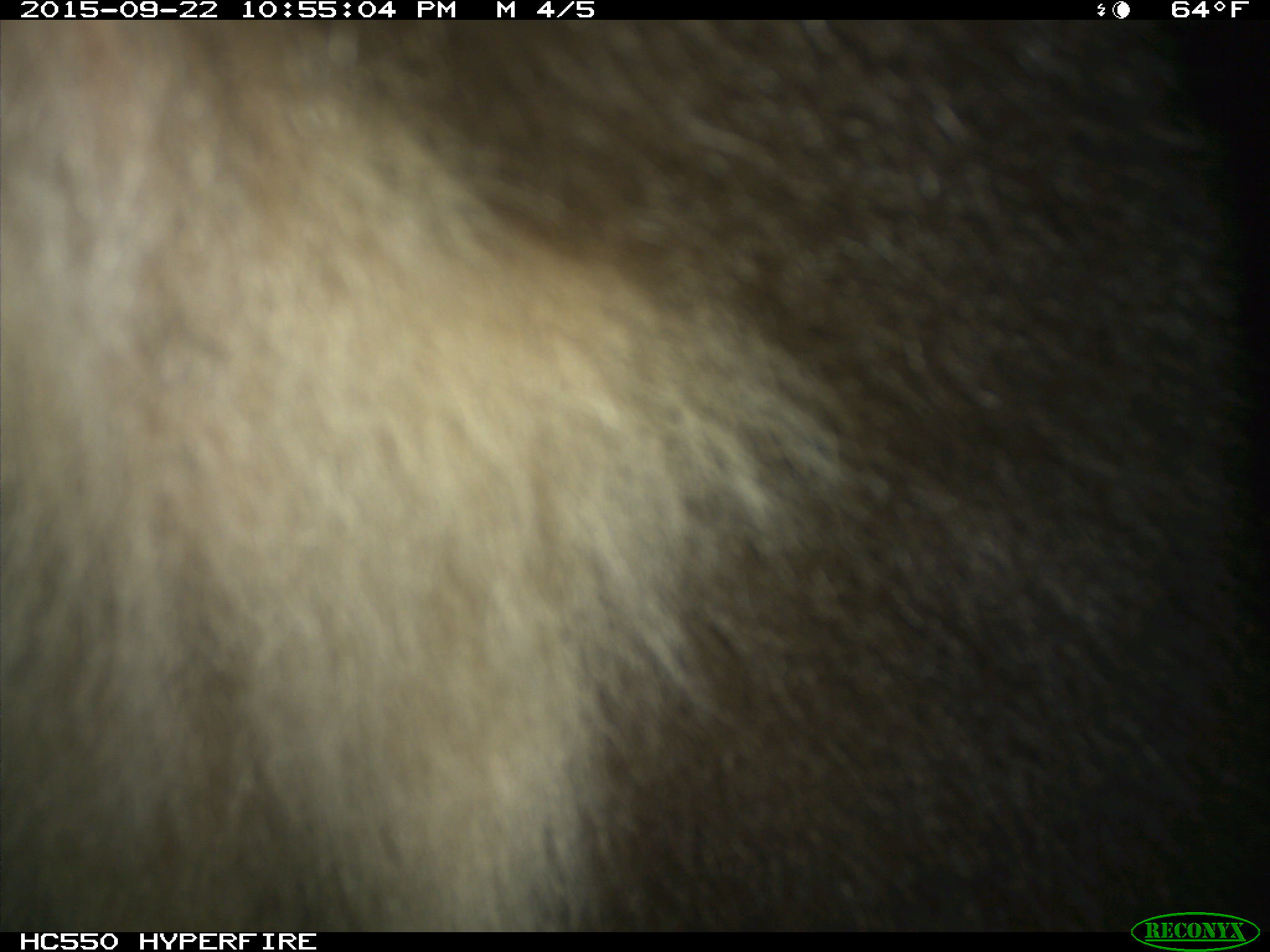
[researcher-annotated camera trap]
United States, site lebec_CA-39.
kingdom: Animalia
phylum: Chordata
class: Mammalia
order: Carnivora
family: Ursidae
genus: Ursus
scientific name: Ursus americanus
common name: american black bear